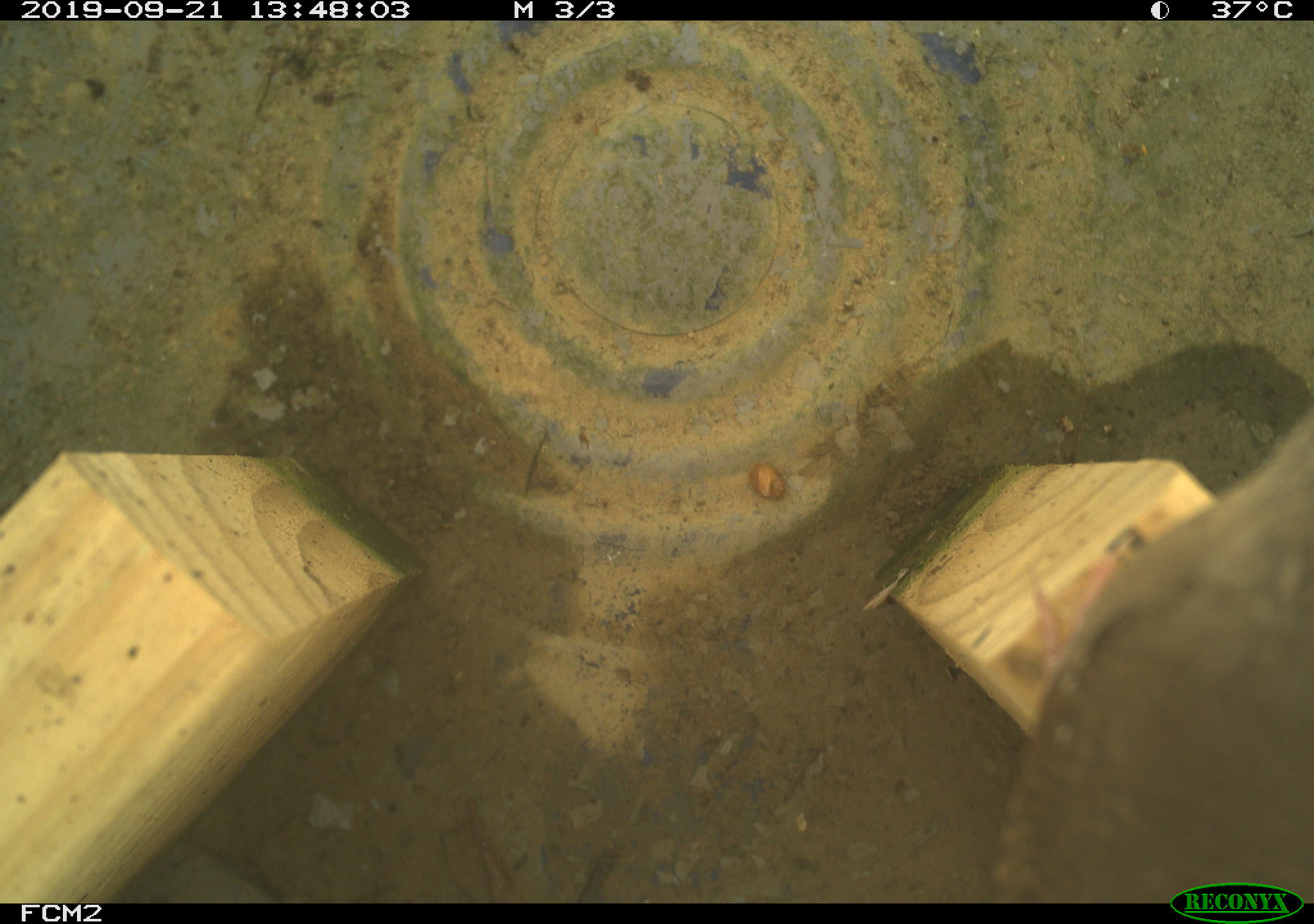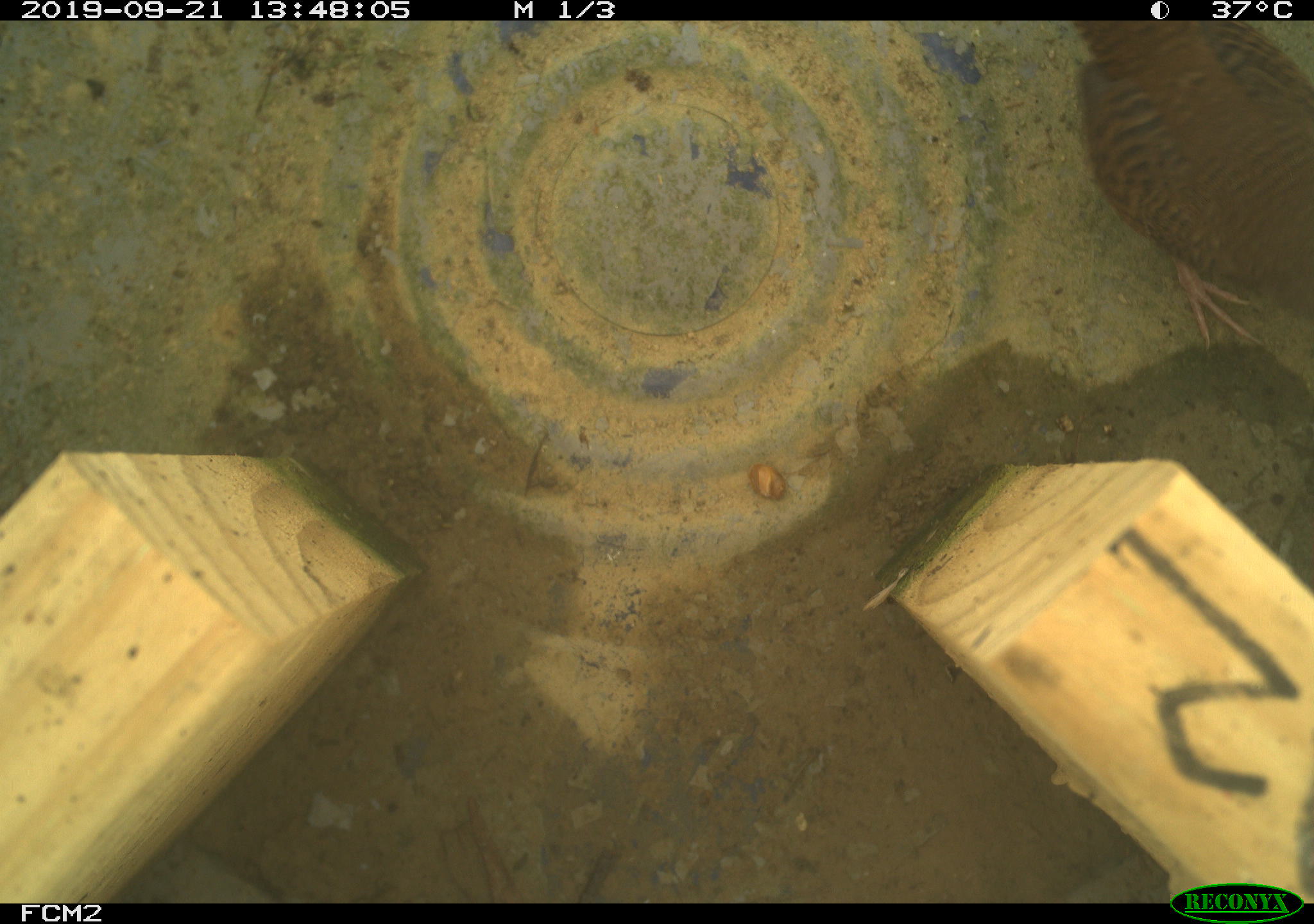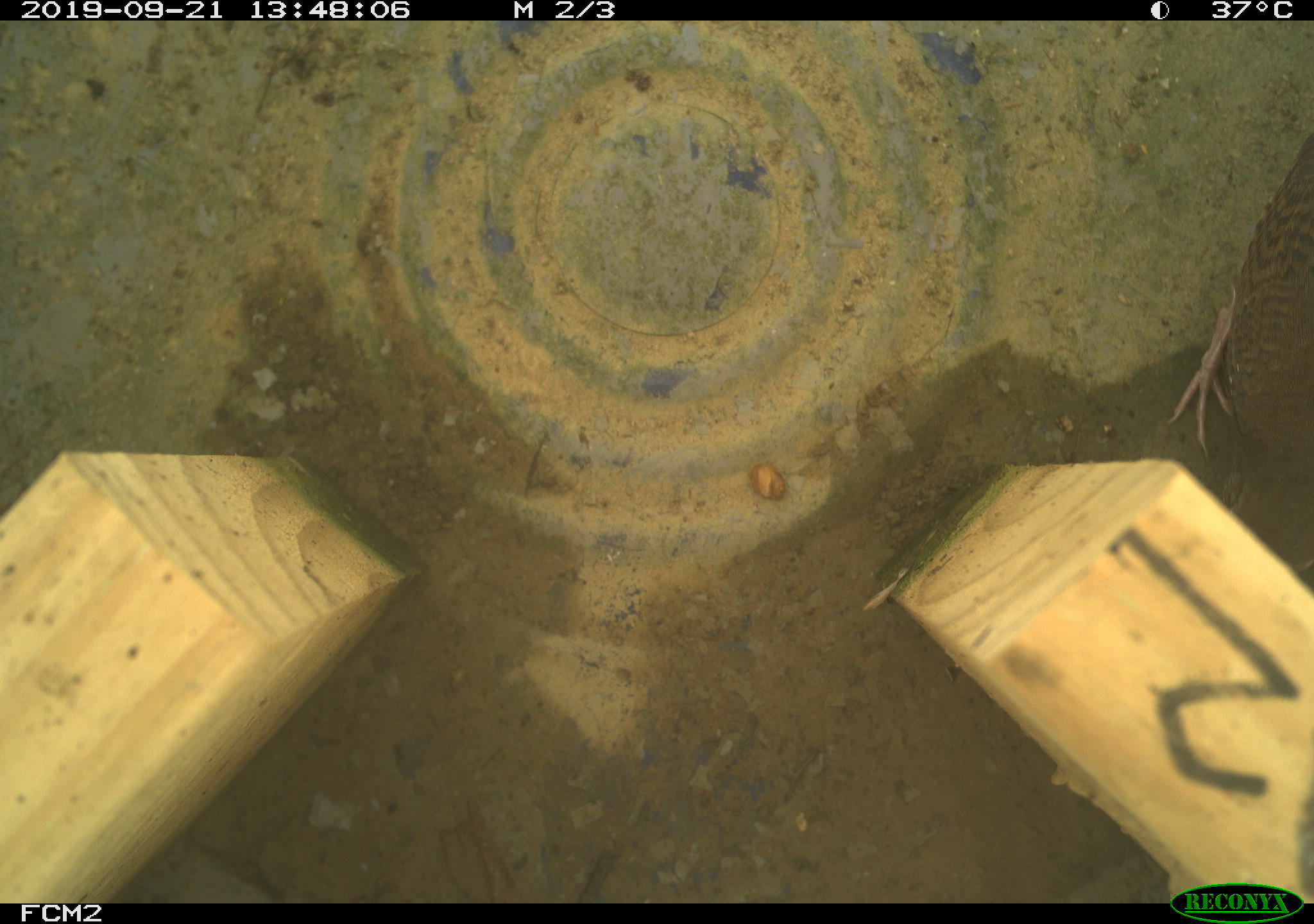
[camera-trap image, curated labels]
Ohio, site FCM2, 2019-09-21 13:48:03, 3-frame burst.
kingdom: Animalia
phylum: Chordata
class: Aves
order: Passeriformes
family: Troglodytidae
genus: Troglodytes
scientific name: Troglodytes aedon aedon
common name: northern house wren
Northern house wren (Troglodytes aedon aedon).